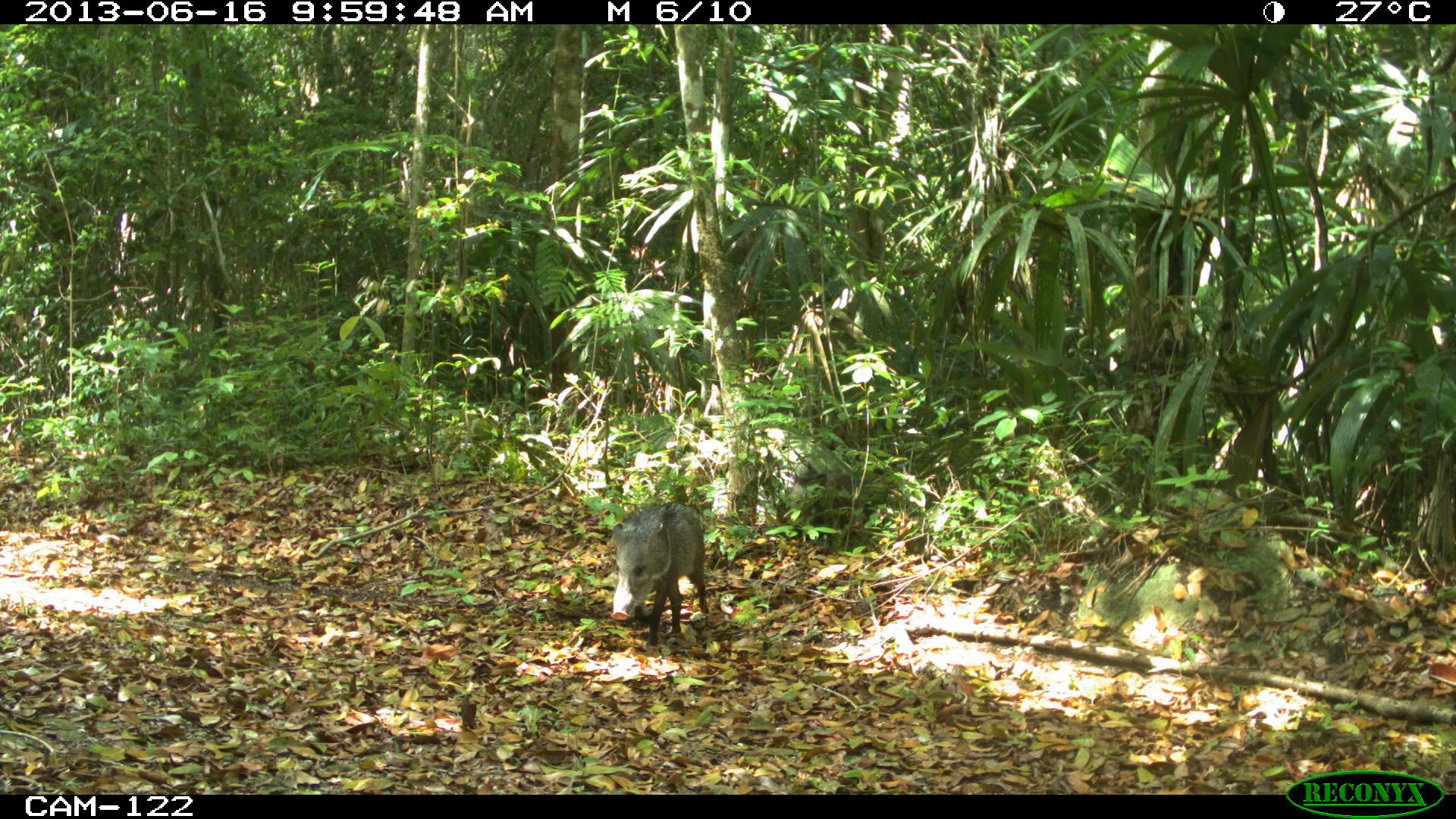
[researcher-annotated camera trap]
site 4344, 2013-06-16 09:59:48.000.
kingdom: Animalia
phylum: Chordata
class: Mammalia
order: Artiodactyla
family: Tayassuidae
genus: Pecari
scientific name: Pecari tajacu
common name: collared peccary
Pecari tajacu (collared peccary), count 4.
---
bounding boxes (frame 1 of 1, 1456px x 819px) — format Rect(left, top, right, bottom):
pecari tajacu: Rect(609, 500, 710, 649)